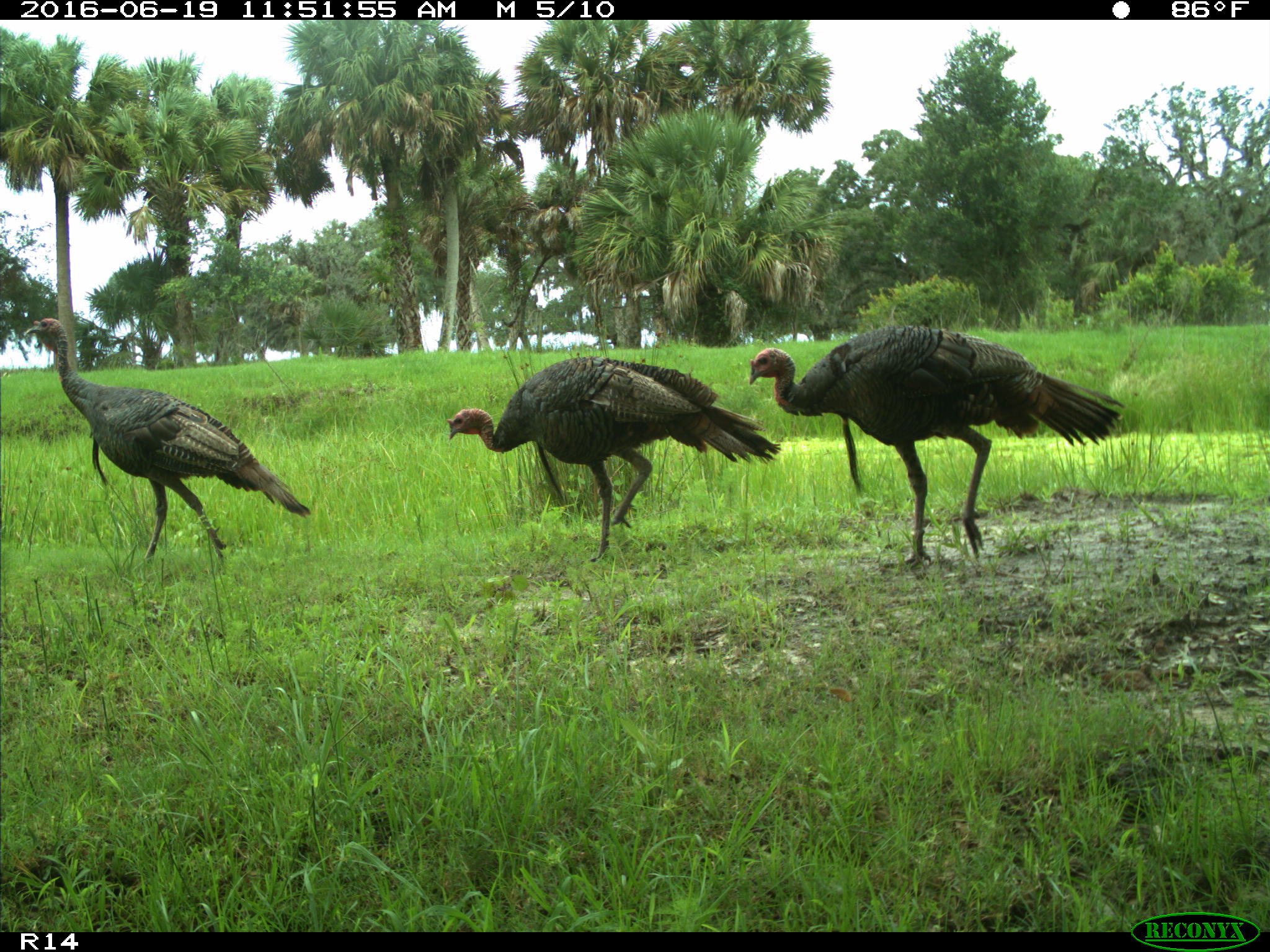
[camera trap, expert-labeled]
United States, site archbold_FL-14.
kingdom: Animalia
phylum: Chordata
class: Aves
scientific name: Aves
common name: birds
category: unidentified bird